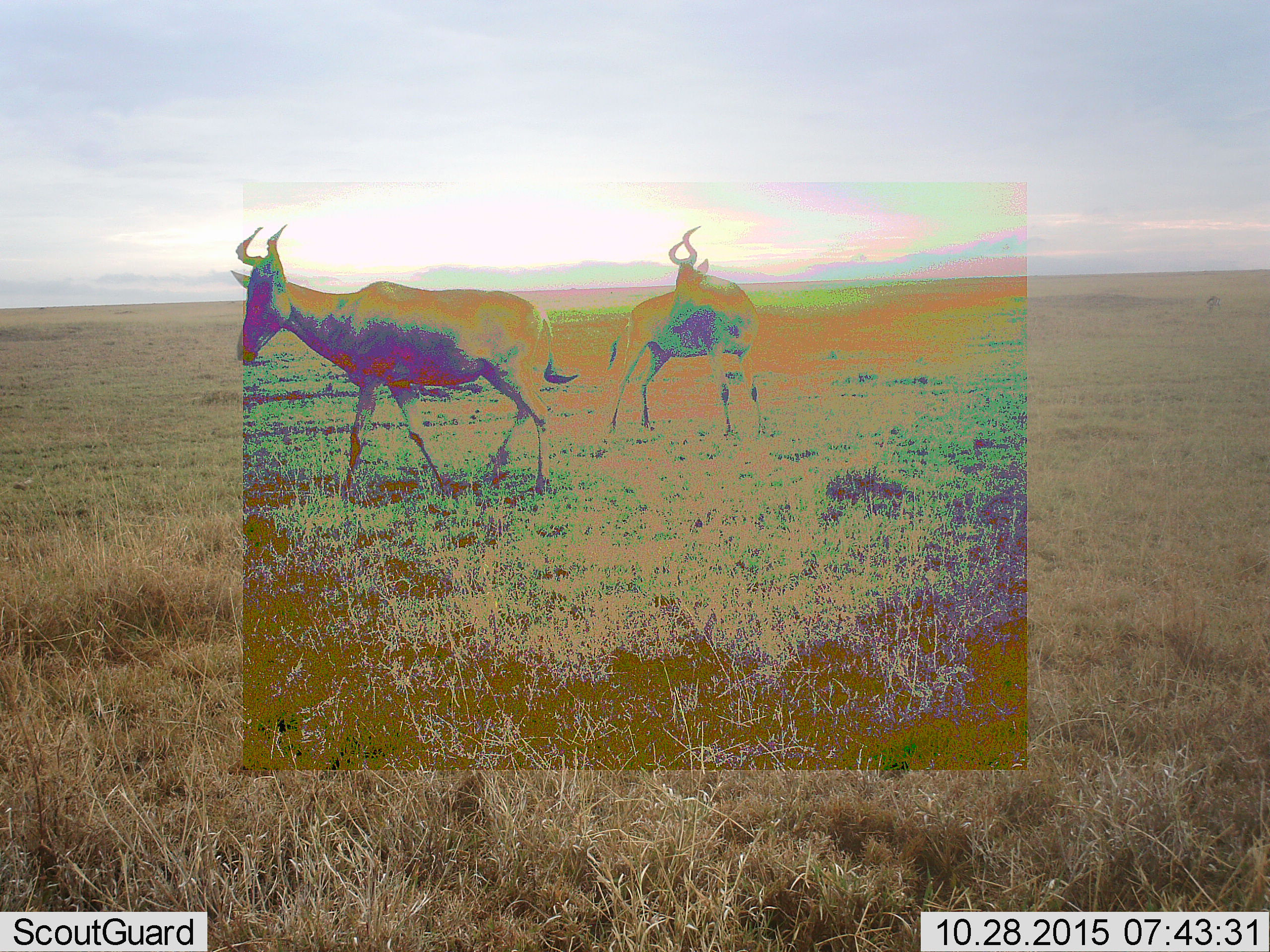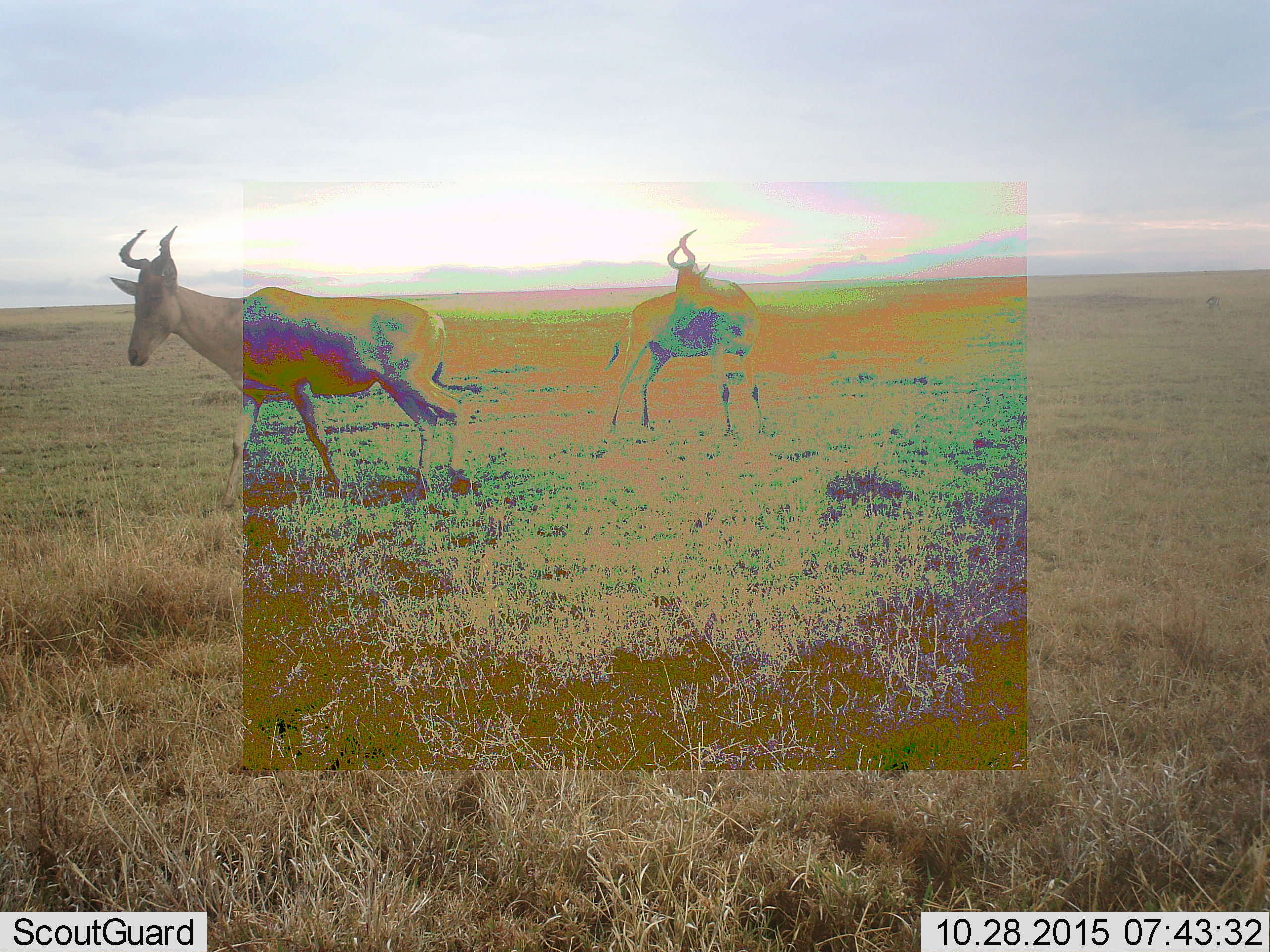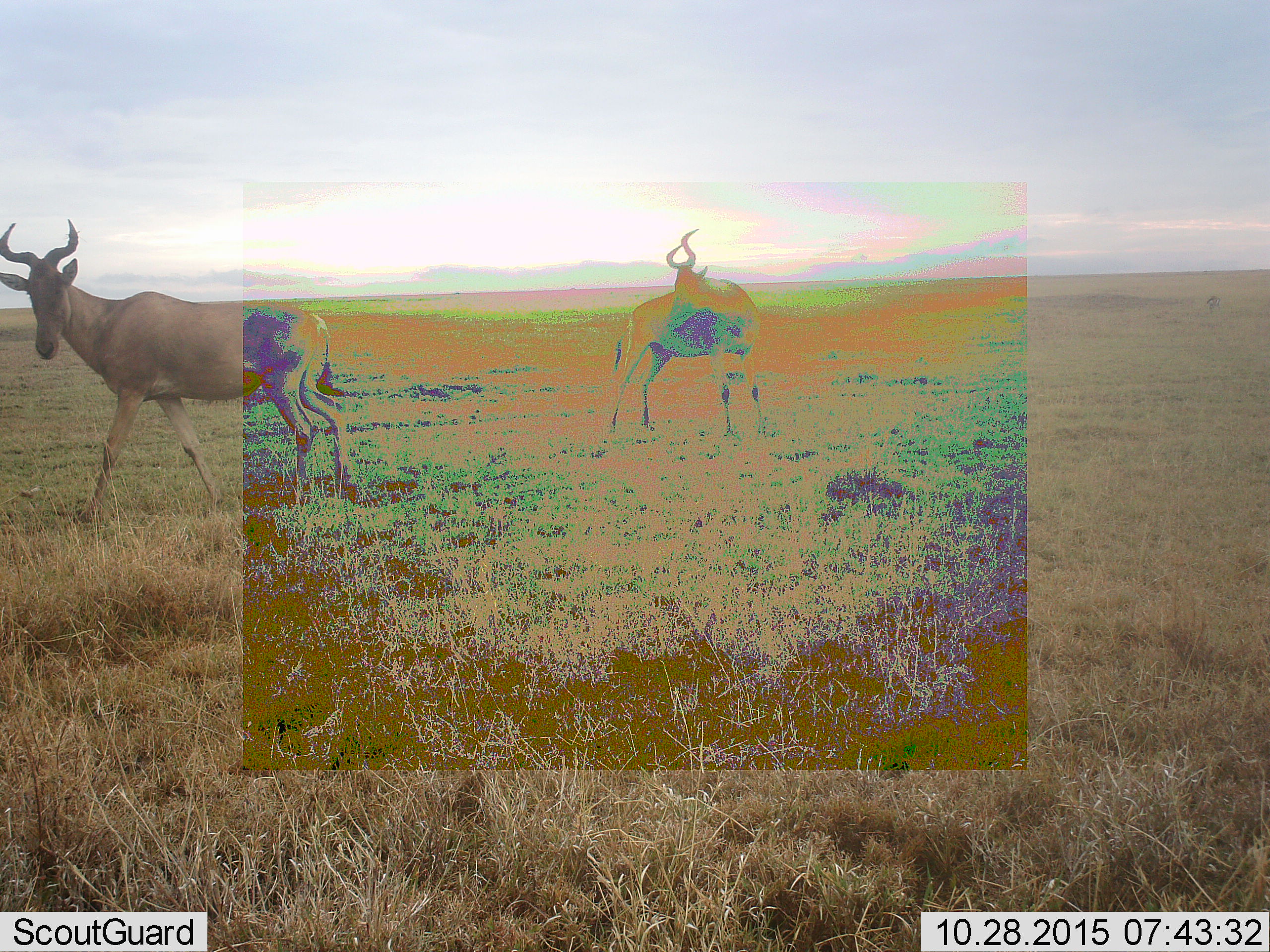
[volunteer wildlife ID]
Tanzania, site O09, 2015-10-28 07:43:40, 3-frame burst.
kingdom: Animalia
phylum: Chordata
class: Mammalia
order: Artiodactyla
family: Bovidae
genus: Damaliscus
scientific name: Damaliscus lunatus jimela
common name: topi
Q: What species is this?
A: Topi (Damaliscus lunatus jimela).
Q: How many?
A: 2.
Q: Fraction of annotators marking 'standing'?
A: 67%.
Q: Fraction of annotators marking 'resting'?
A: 0%.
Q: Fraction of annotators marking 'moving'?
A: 100%.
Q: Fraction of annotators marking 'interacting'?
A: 0%.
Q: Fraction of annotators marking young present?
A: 0%.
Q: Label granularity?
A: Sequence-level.